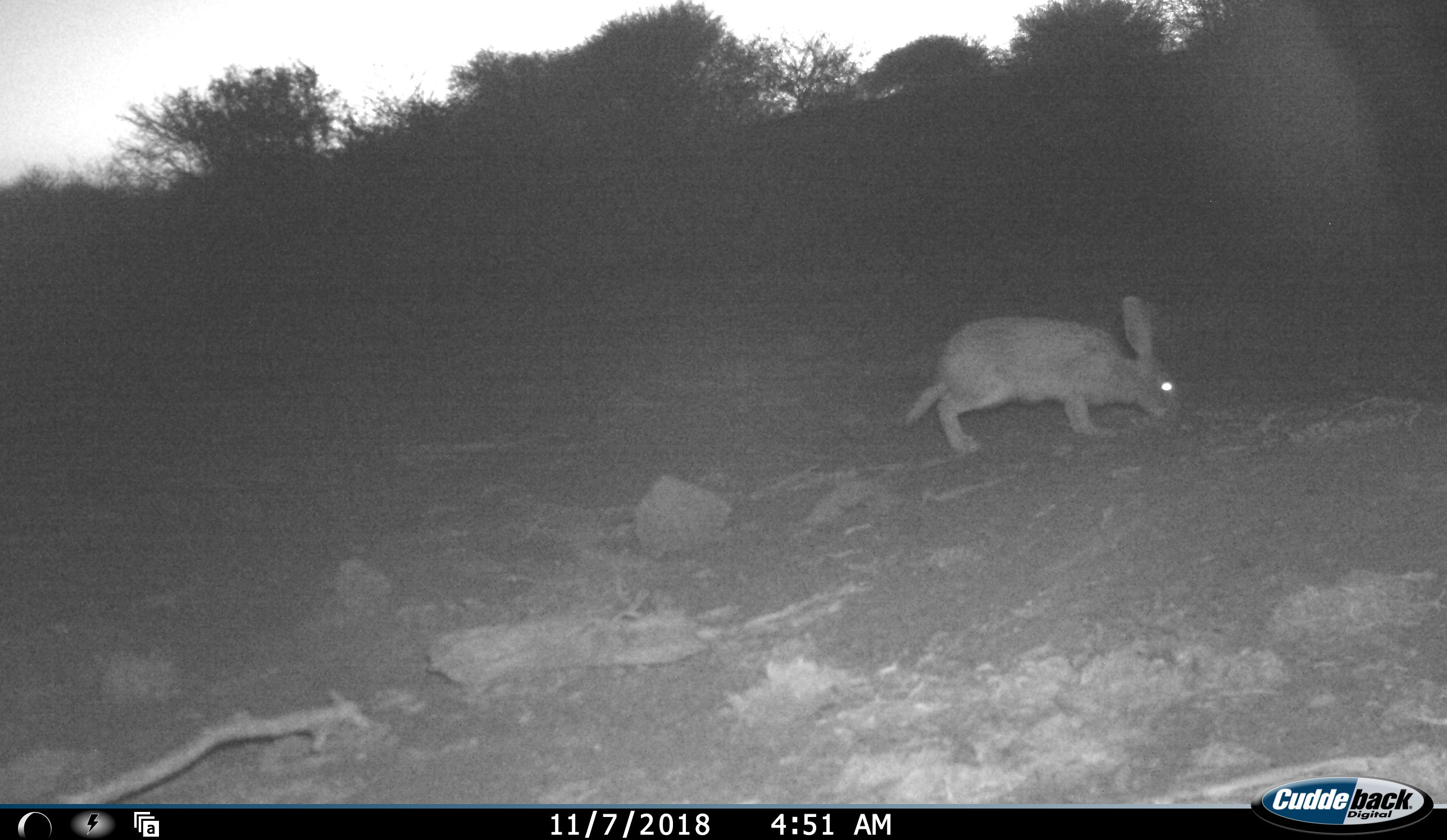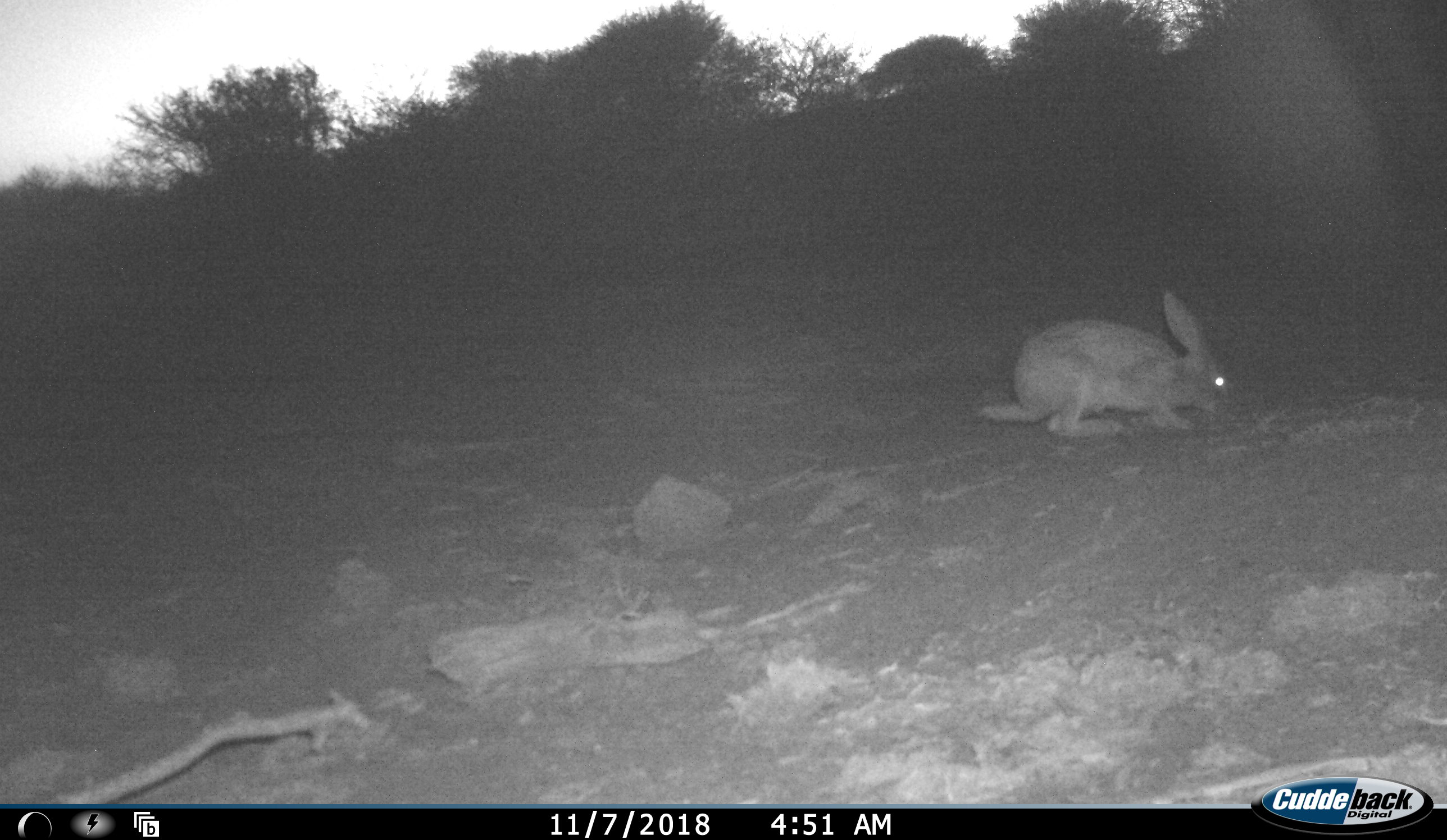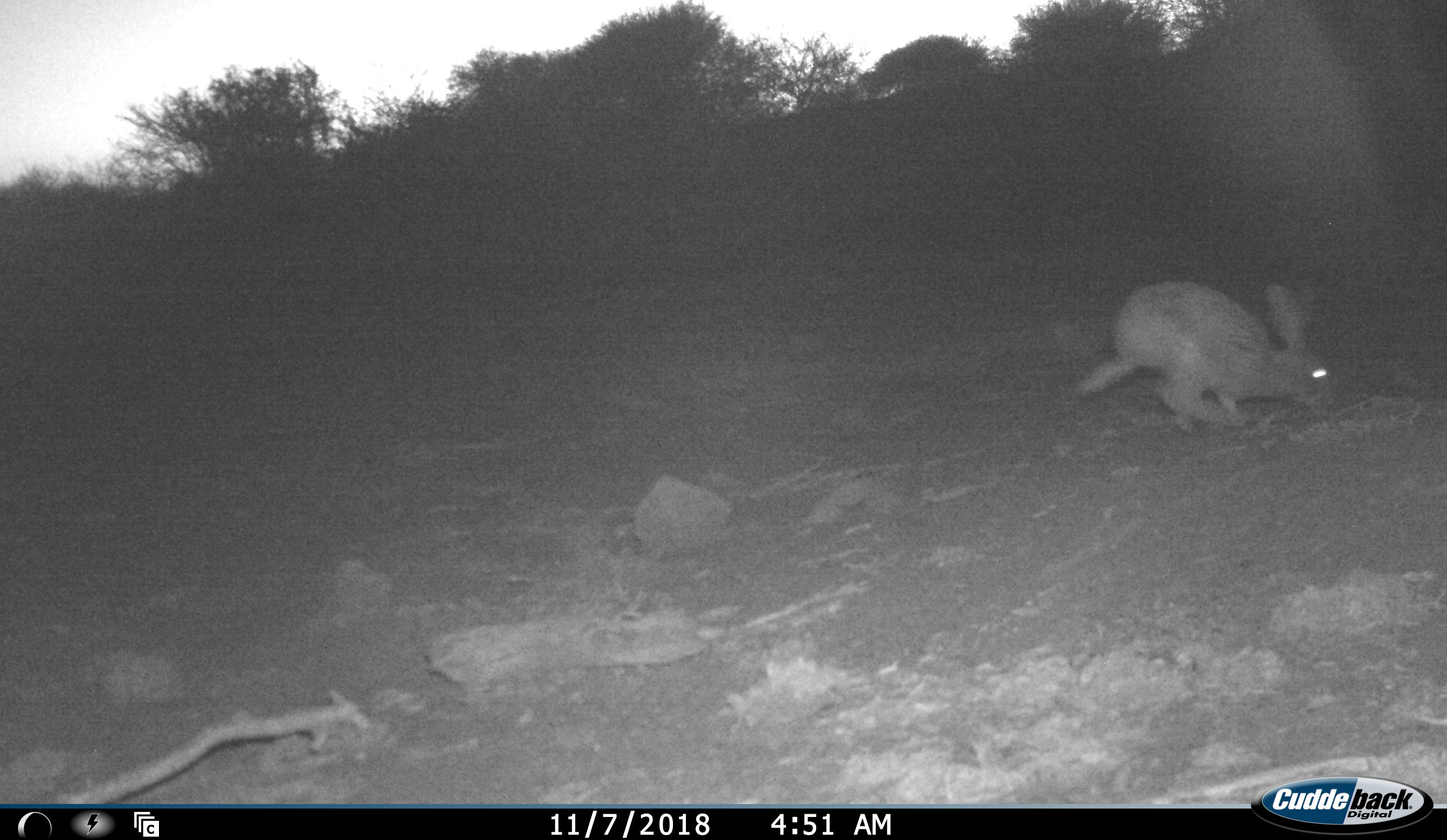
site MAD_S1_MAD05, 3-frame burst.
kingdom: Animalia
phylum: Chordata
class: Mammalia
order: Lagomorpha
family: Leporidae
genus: Lepus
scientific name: Lepus capensis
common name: cape hare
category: harecape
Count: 1.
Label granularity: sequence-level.